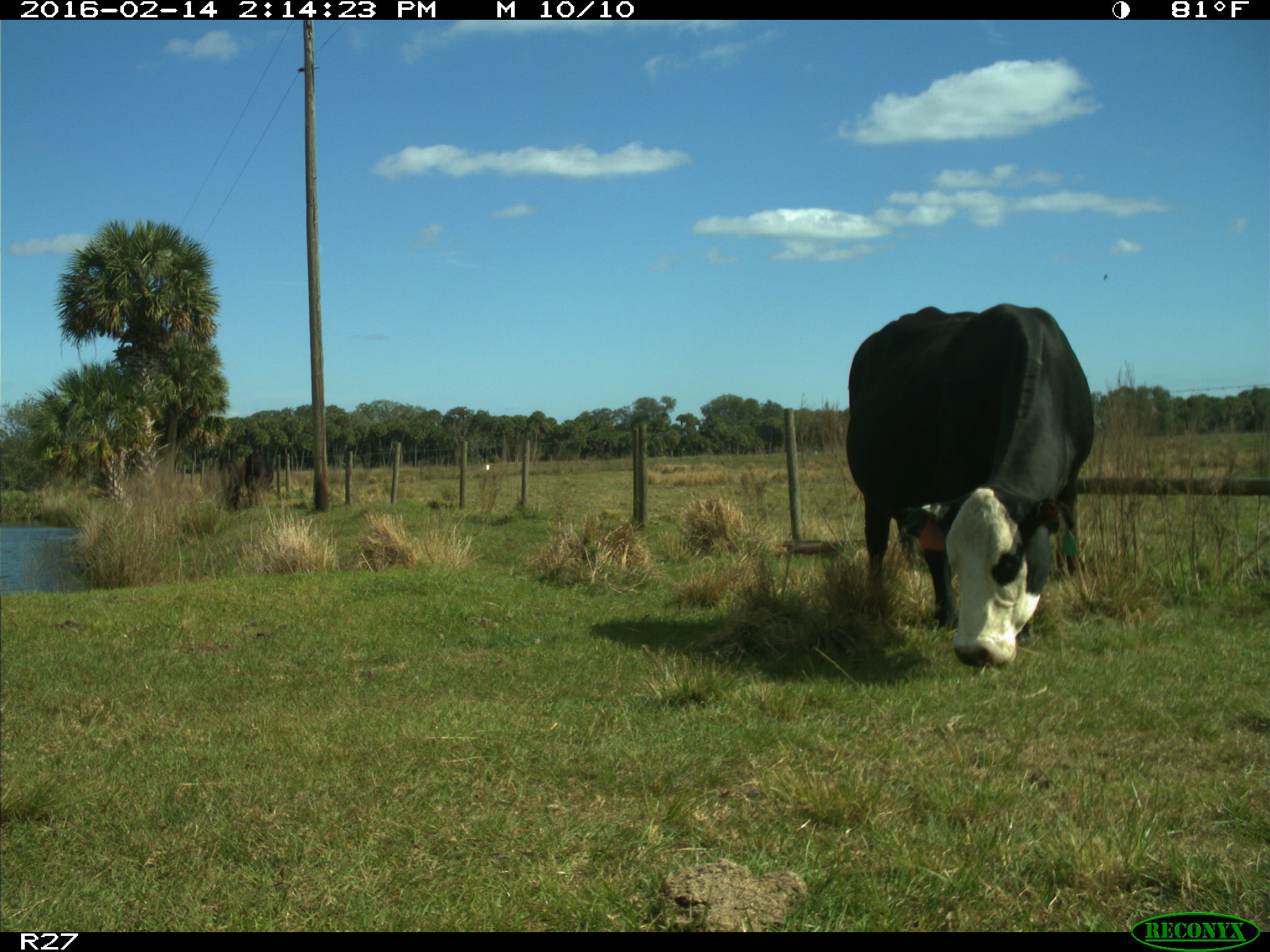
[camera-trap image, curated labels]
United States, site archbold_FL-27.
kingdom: Animalia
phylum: Chordata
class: Mammalia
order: Artiodactyla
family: Bovidae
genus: Bos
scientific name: Bos taurus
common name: domestic cow